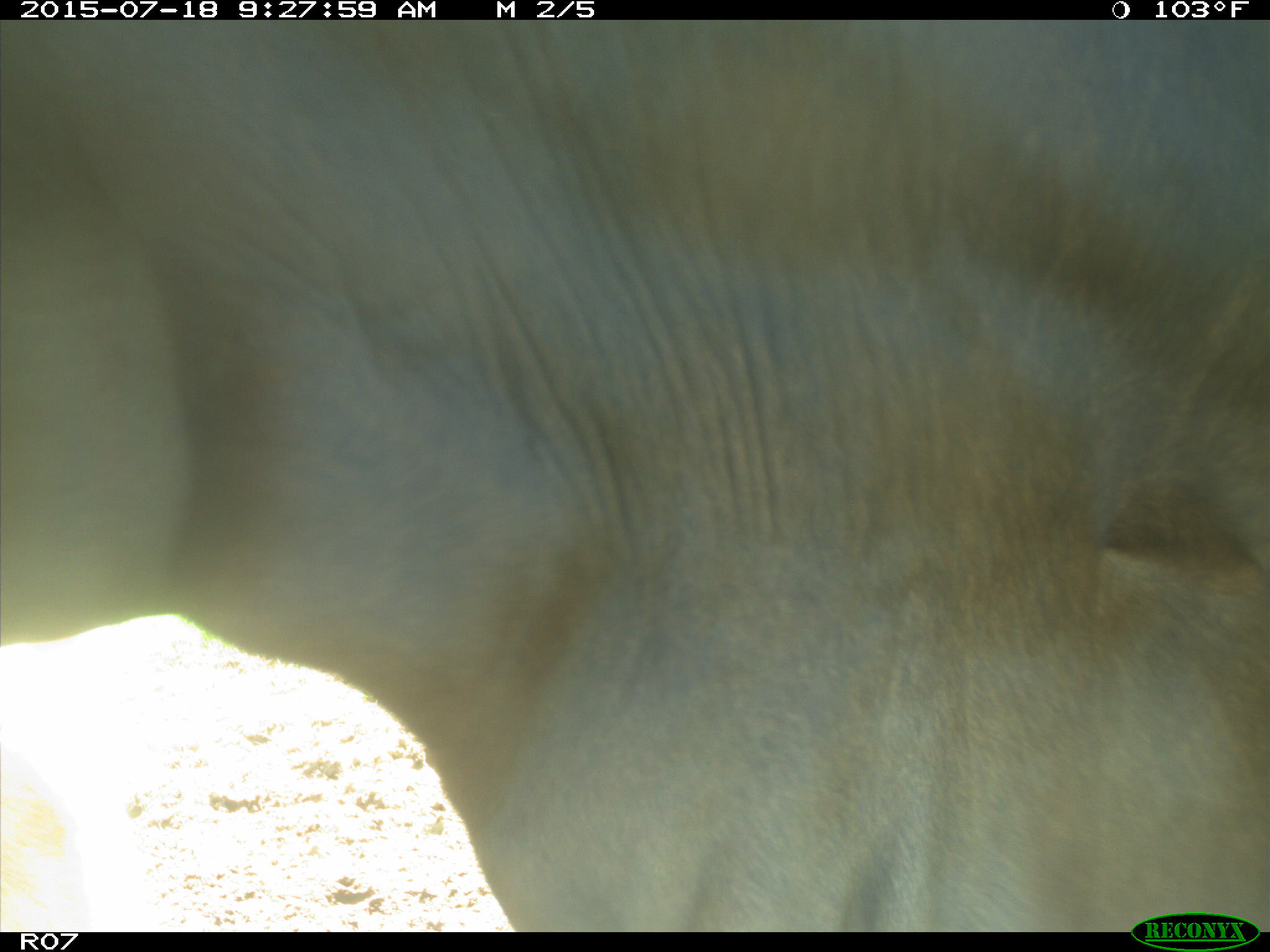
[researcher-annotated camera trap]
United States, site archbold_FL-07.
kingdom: Animalia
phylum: Chordata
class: Mammalia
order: Artiodactyla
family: Bovidae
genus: Bos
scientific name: Bos taurus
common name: domestic cow